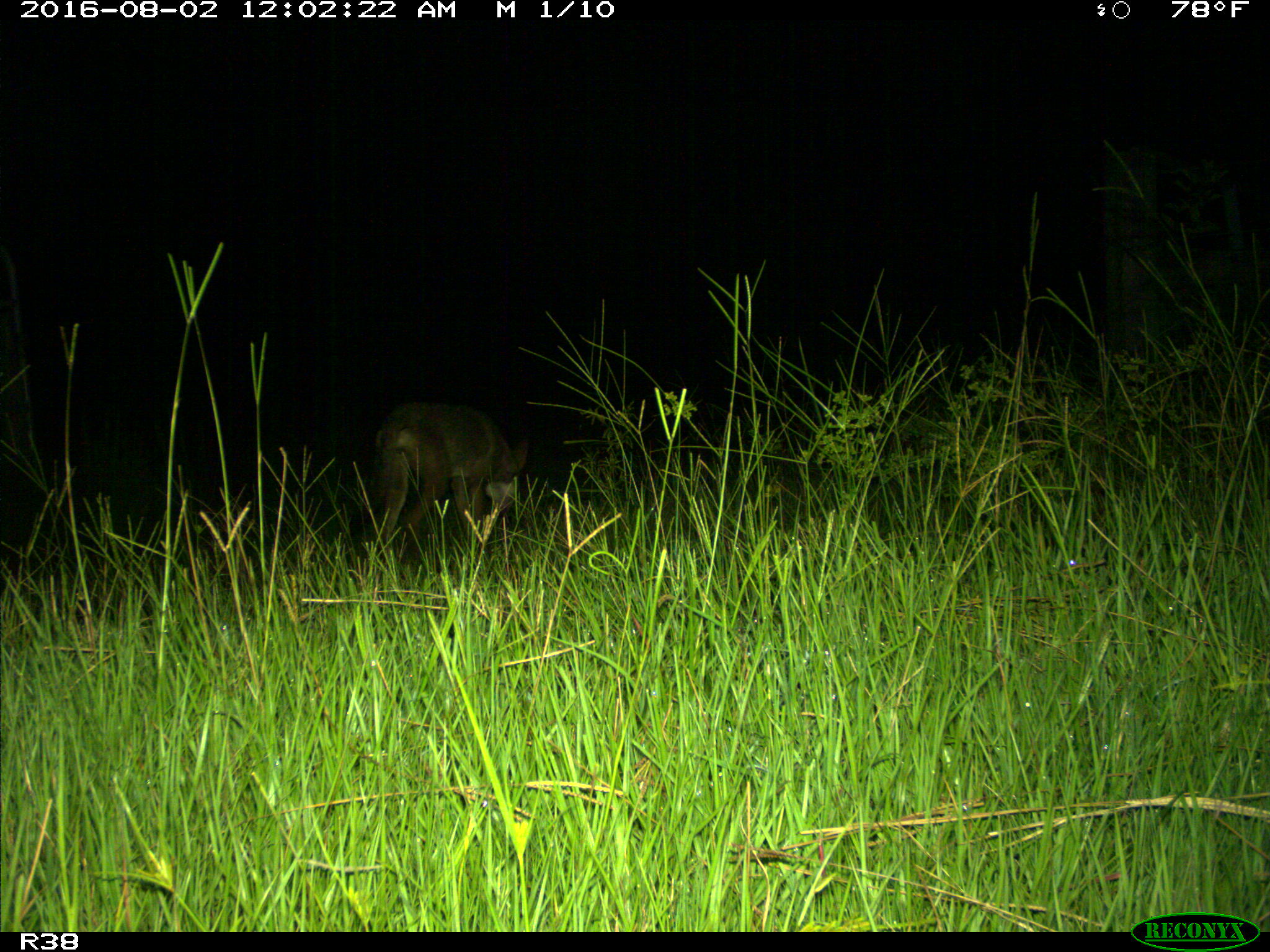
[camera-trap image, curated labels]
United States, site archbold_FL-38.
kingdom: Animalia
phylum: Chordata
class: Mammalia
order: Artiodactyla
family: Suidae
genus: Sus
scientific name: Sus scrofa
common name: wild boar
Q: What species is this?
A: Sus scrofa (wild boar).